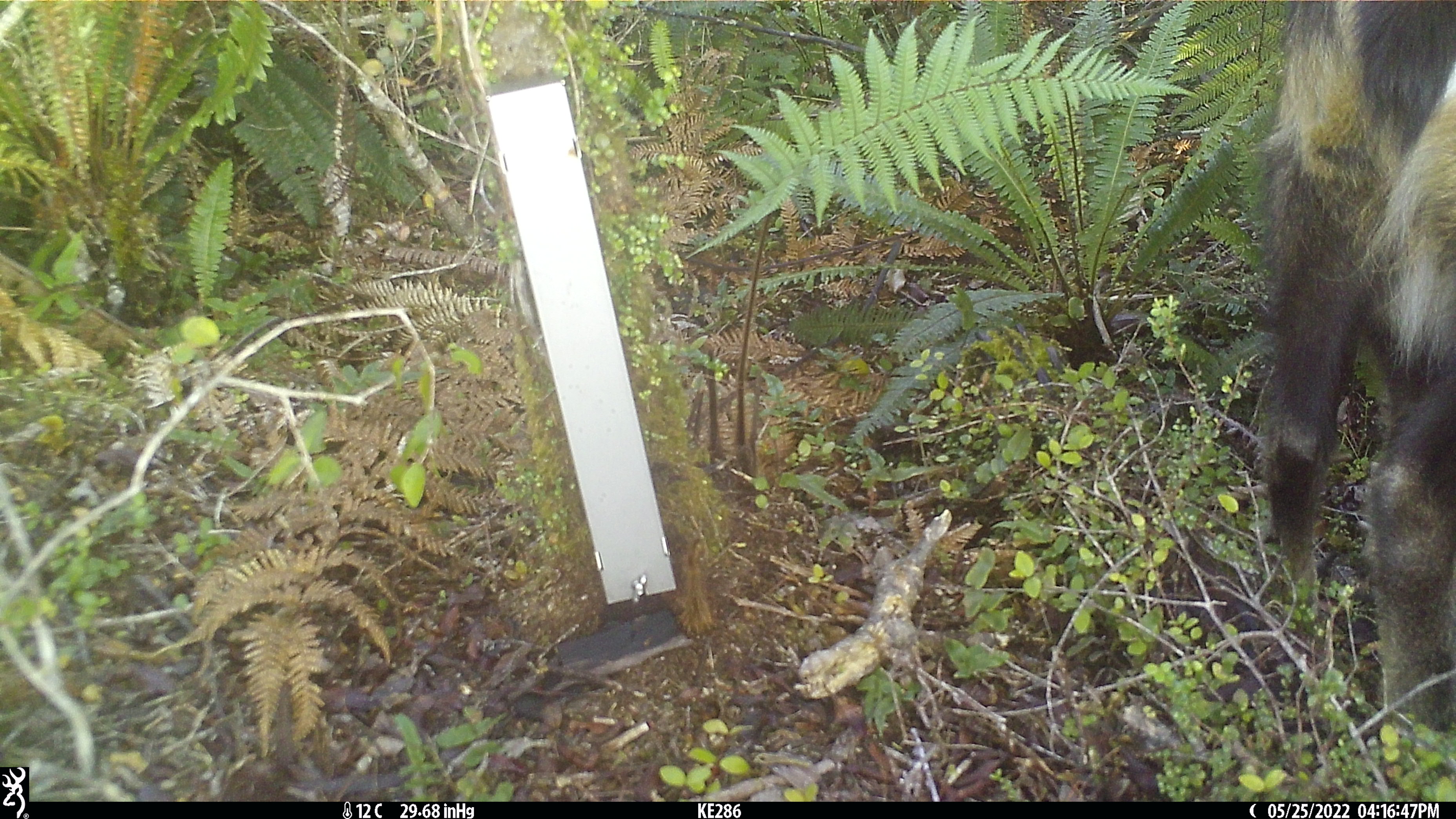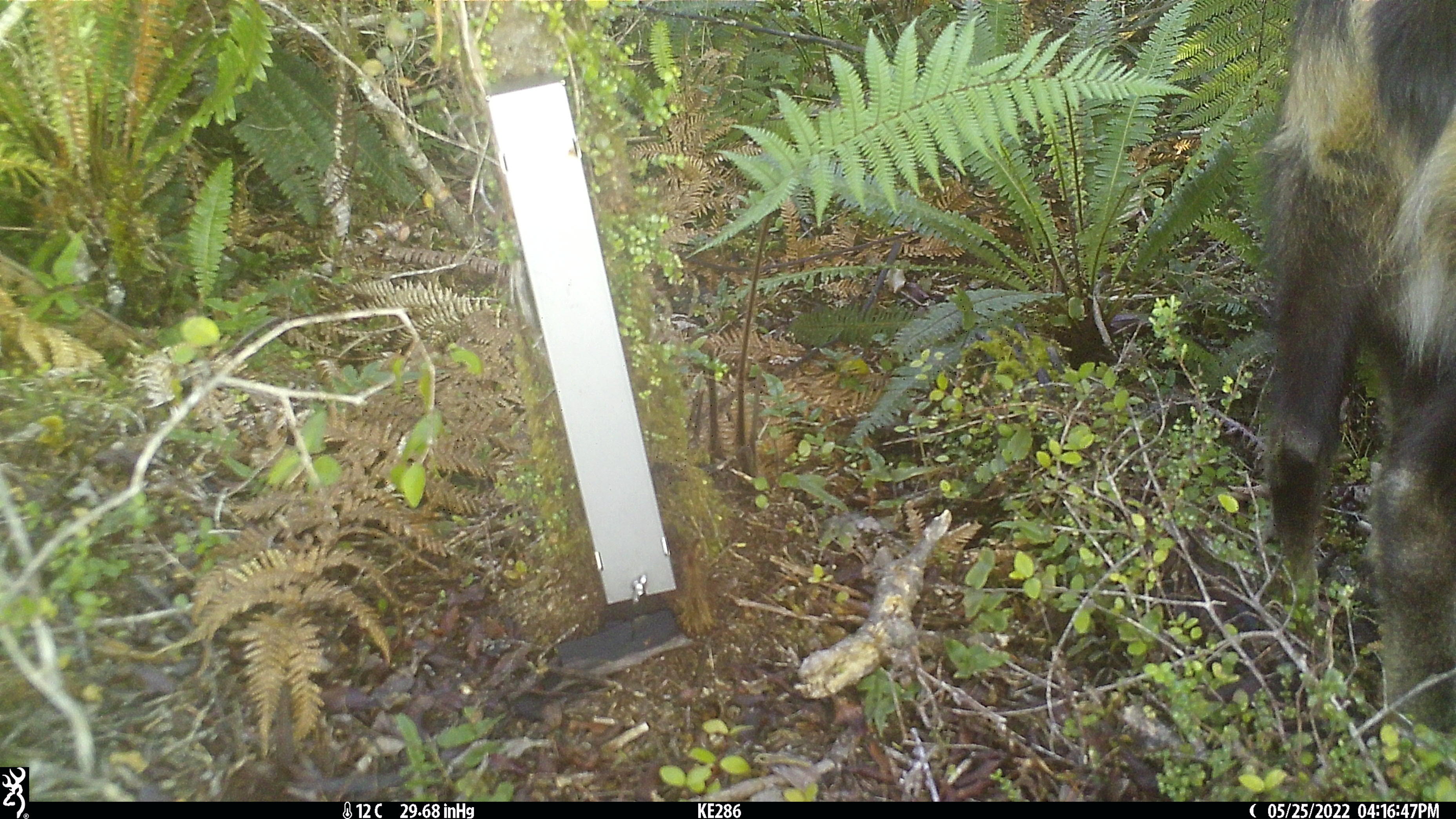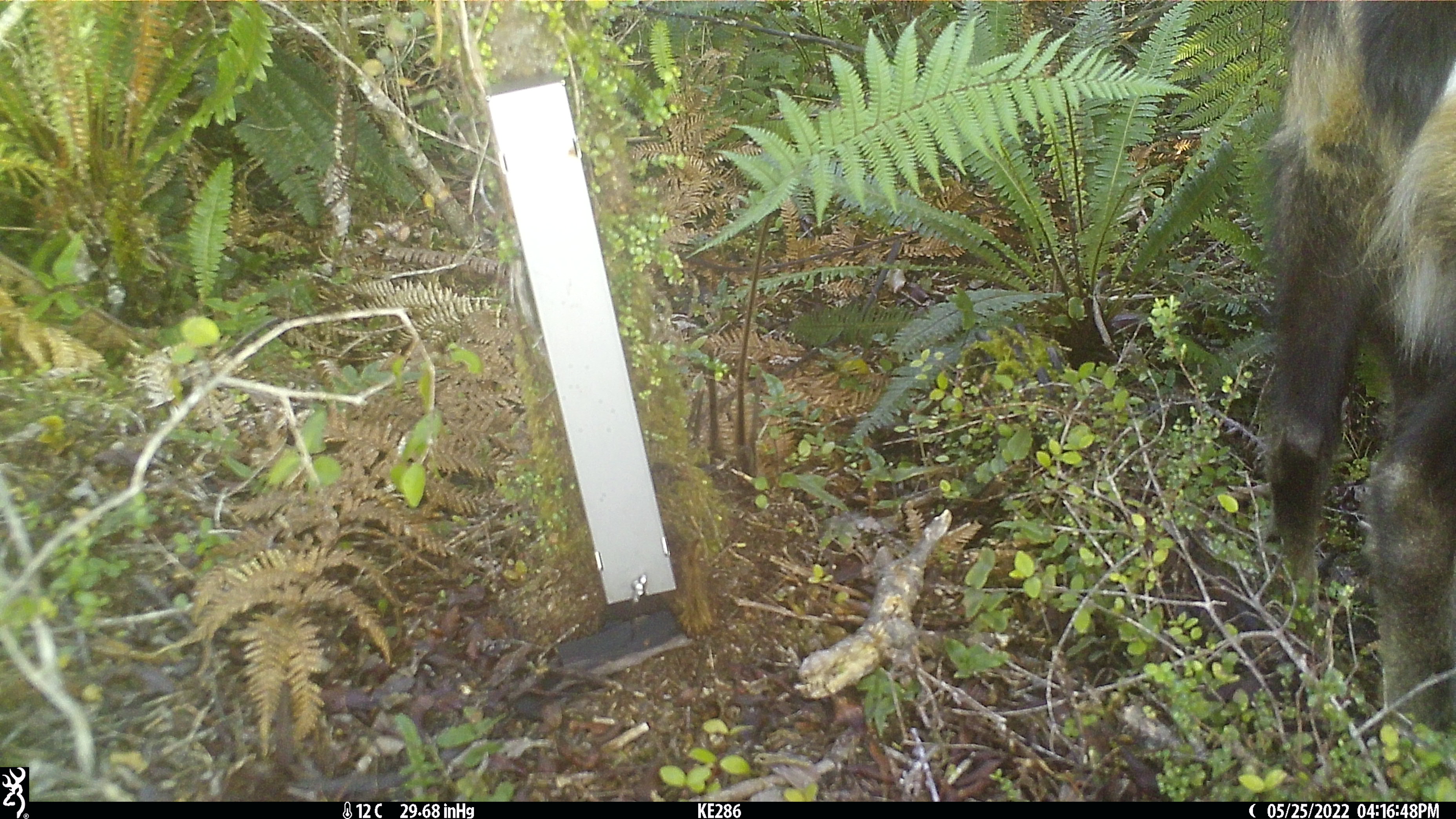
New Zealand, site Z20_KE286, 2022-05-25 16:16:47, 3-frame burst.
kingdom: Animalia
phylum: Chordata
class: Mammalia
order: Artiodactyla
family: Bovidae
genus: Rupicapra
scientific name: Rupicapra rupicapra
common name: alpine chamois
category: chamois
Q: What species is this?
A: Chamois (alpine chamois) (Rupicapra rupicapra).